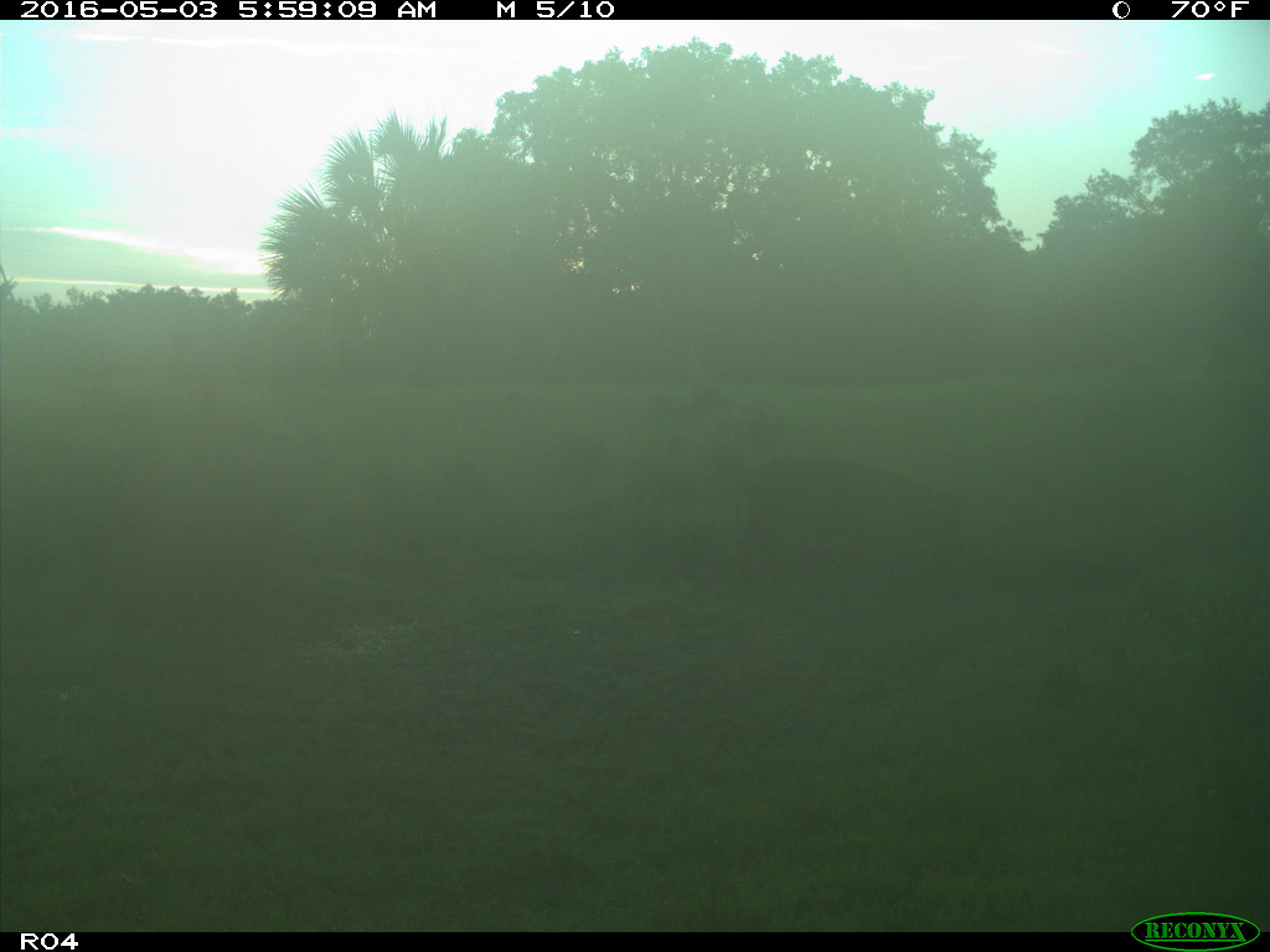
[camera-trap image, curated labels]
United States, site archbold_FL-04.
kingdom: Animalia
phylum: Chordata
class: Mammalia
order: Artiodactyla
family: Suidae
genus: Sus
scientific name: Sus scrofa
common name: wild boar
Sus scrofa (wild boar).